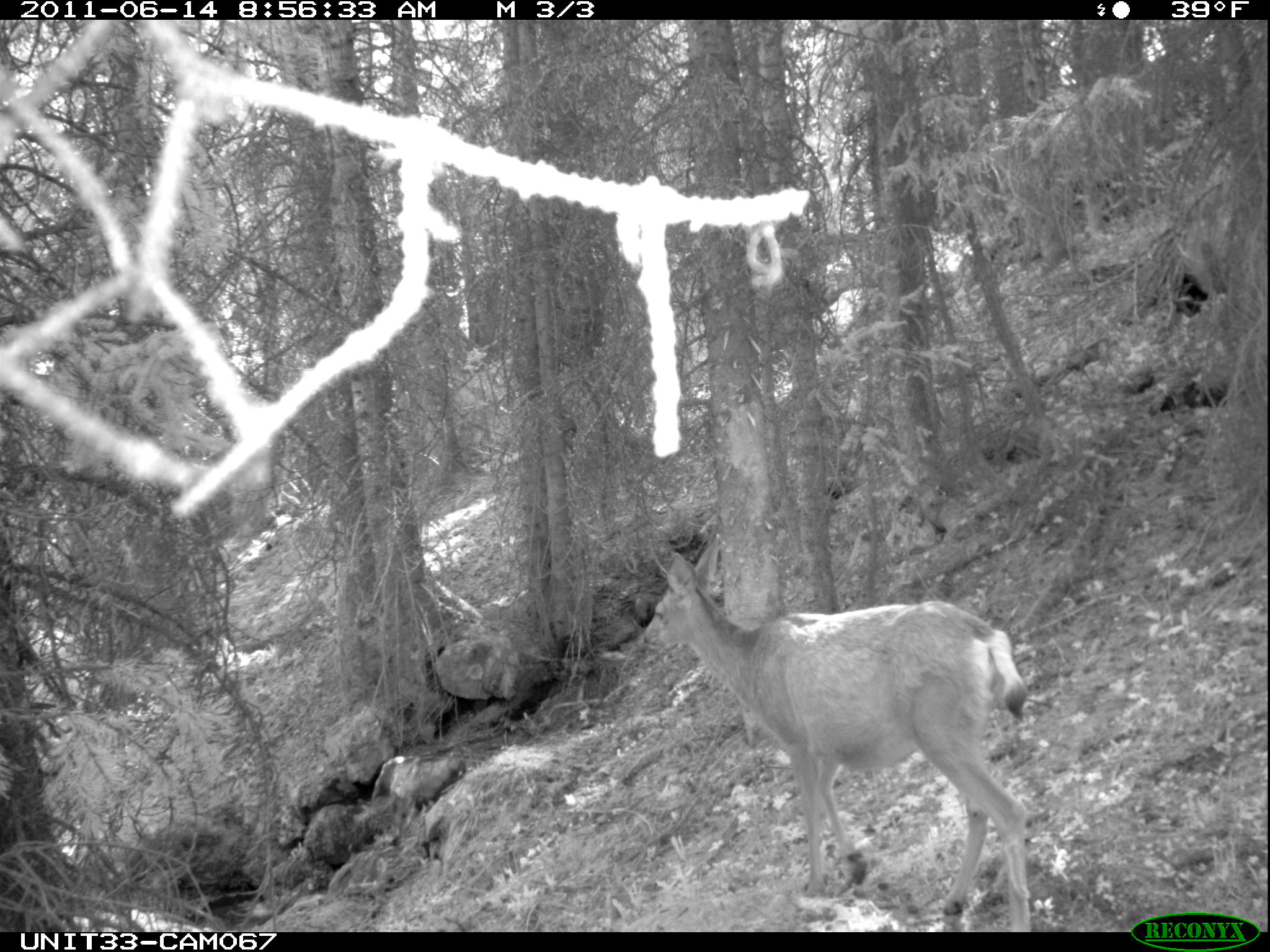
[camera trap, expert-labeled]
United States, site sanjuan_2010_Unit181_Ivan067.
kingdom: Animalia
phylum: Chordata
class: Mammalia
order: Artiodactyla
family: Cervidae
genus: Odocoileus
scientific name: Odocoileus hemionus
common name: mule deer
Odocoileus hemionus (mule deer).